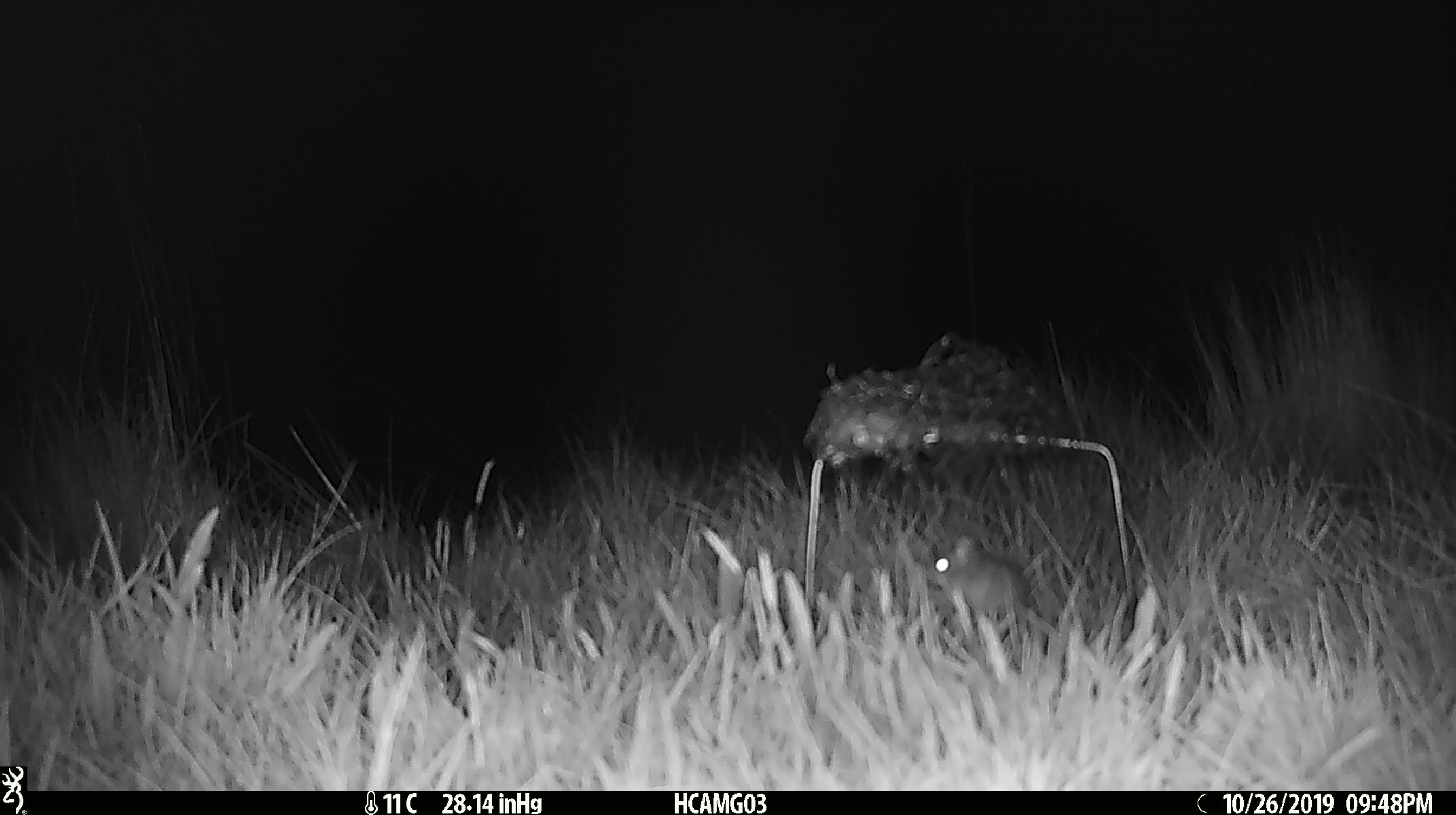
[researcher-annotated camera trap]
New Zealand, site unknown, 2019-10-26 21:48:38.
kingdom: Animalia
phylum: Chordata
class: Mammalia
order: Rodentia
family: Muridae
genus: Mus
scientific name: Mus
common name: mouse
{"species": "mouse (Mus)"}